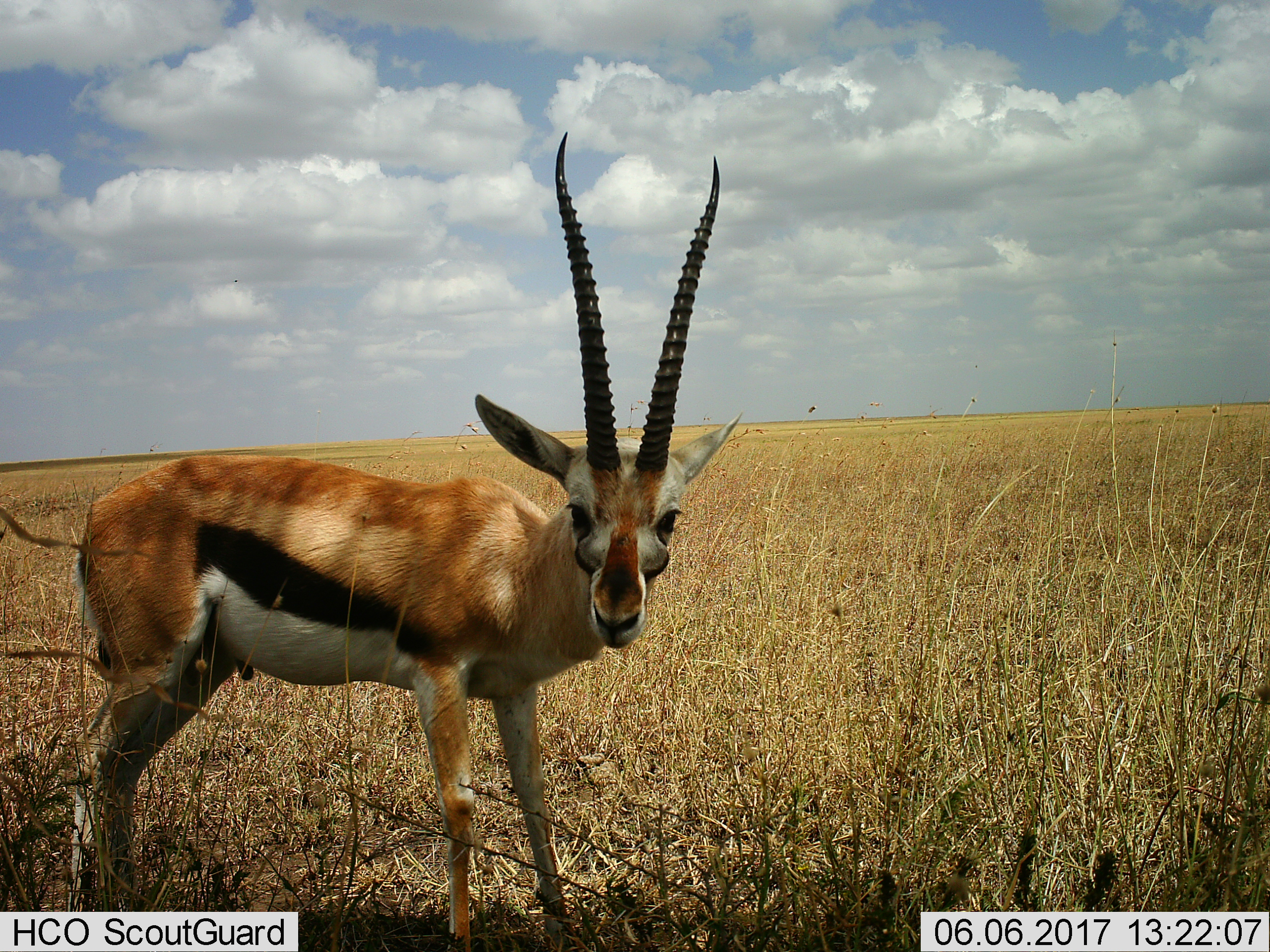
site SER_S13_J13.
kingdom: Animalia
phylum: Chordata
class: Mammalia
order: Artiodactyla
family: Bovidae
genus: Eudorcas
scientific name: Eudorcas thomsonii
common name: thomson's gazelle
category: gazellethomsons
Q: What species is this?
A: Gazellethomsons (thomson's gazelle) (Eudorcas thomsonii).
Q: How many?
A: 1.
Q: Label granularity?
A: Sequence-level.